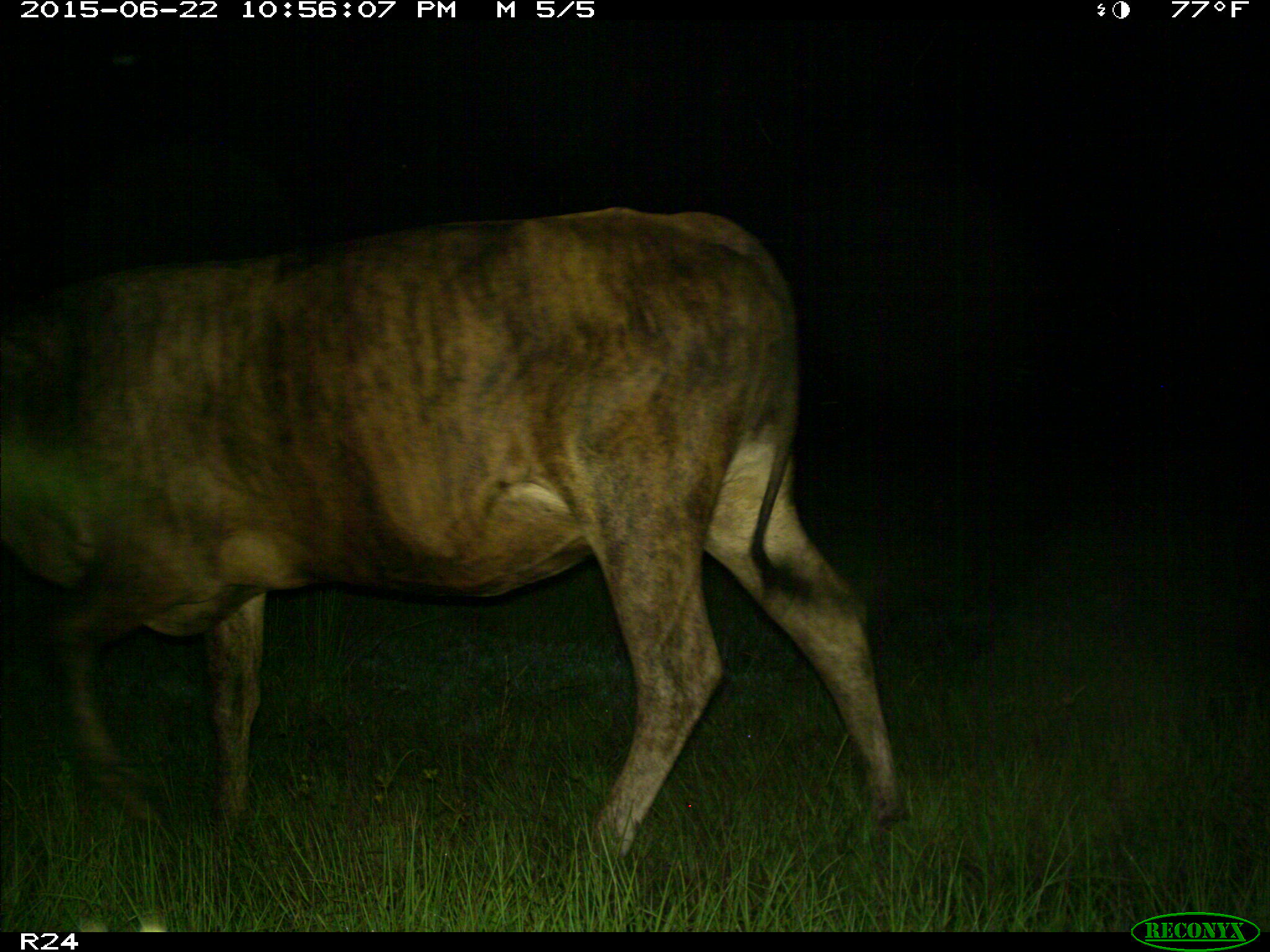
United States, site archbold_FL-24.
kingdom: Animalia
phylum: Chordata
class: Mammalia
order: Artiodactyla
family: Bovidae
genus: Bos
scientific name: Bos taurus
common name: domestic cow